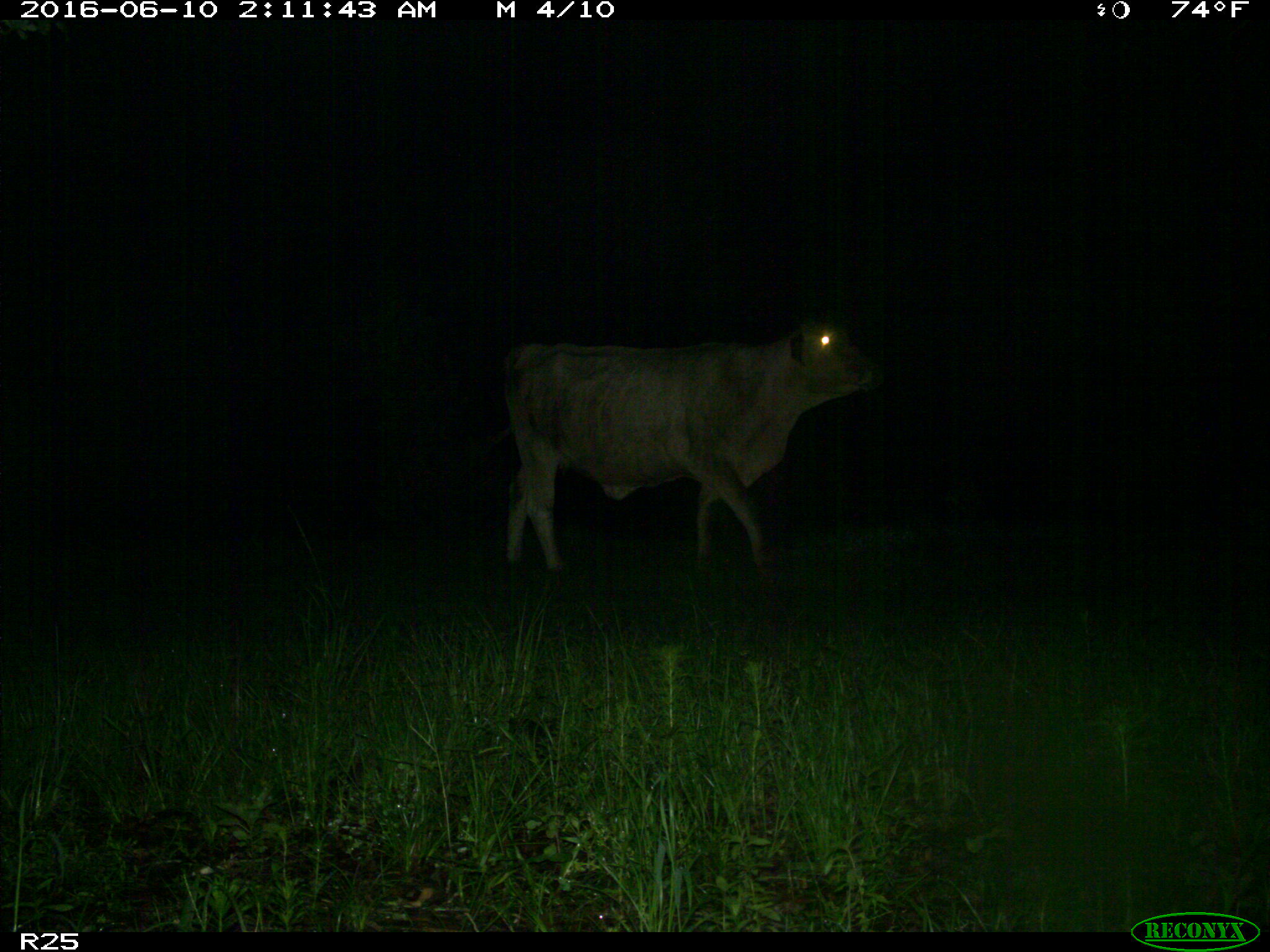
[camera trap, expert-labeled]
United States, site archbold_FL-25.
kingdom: Animalia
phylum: Chordata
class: Mammalia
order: Artiodactyla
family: Bovidae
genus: Bos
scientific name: Bos taurus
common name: domestic cow